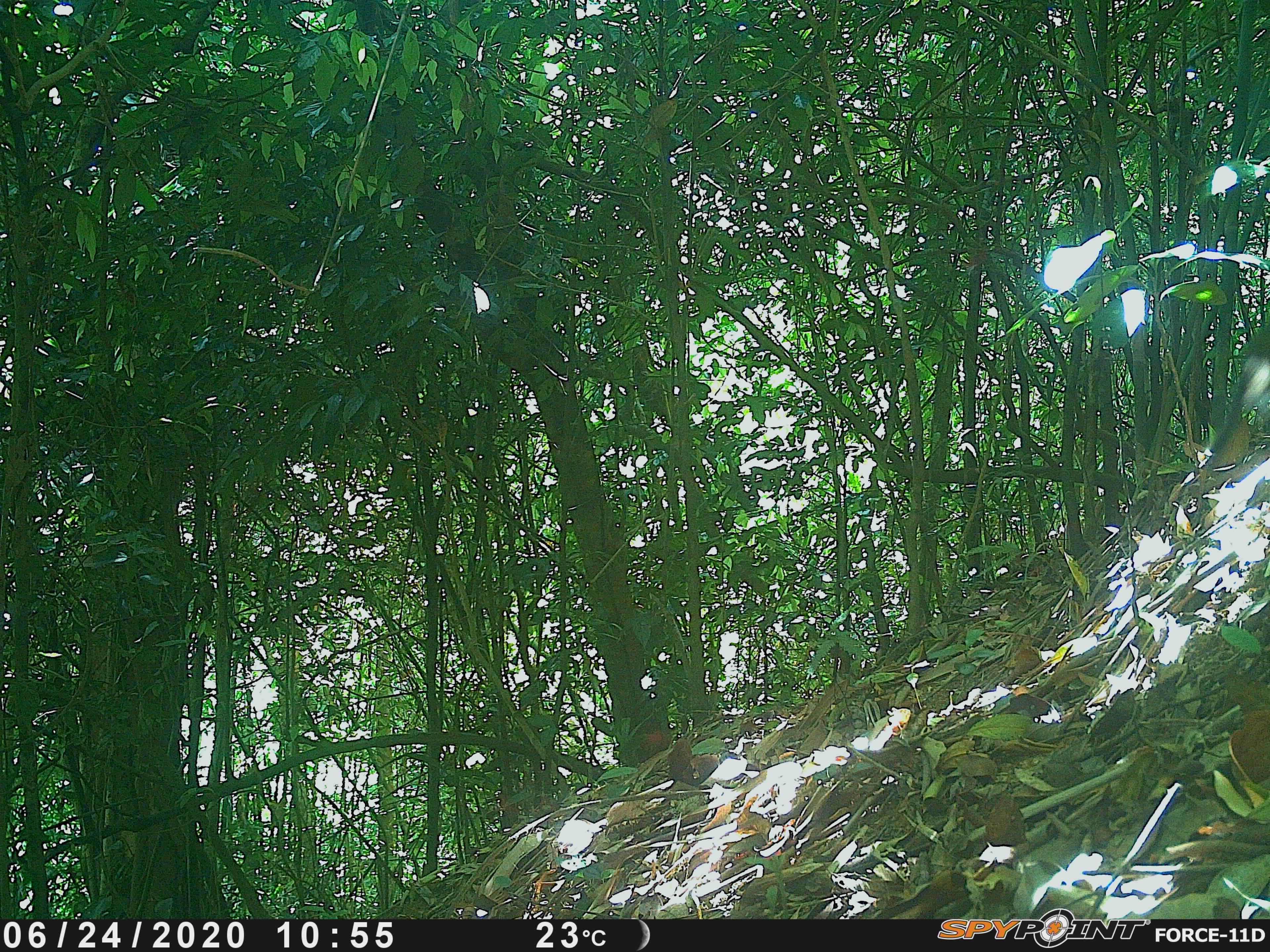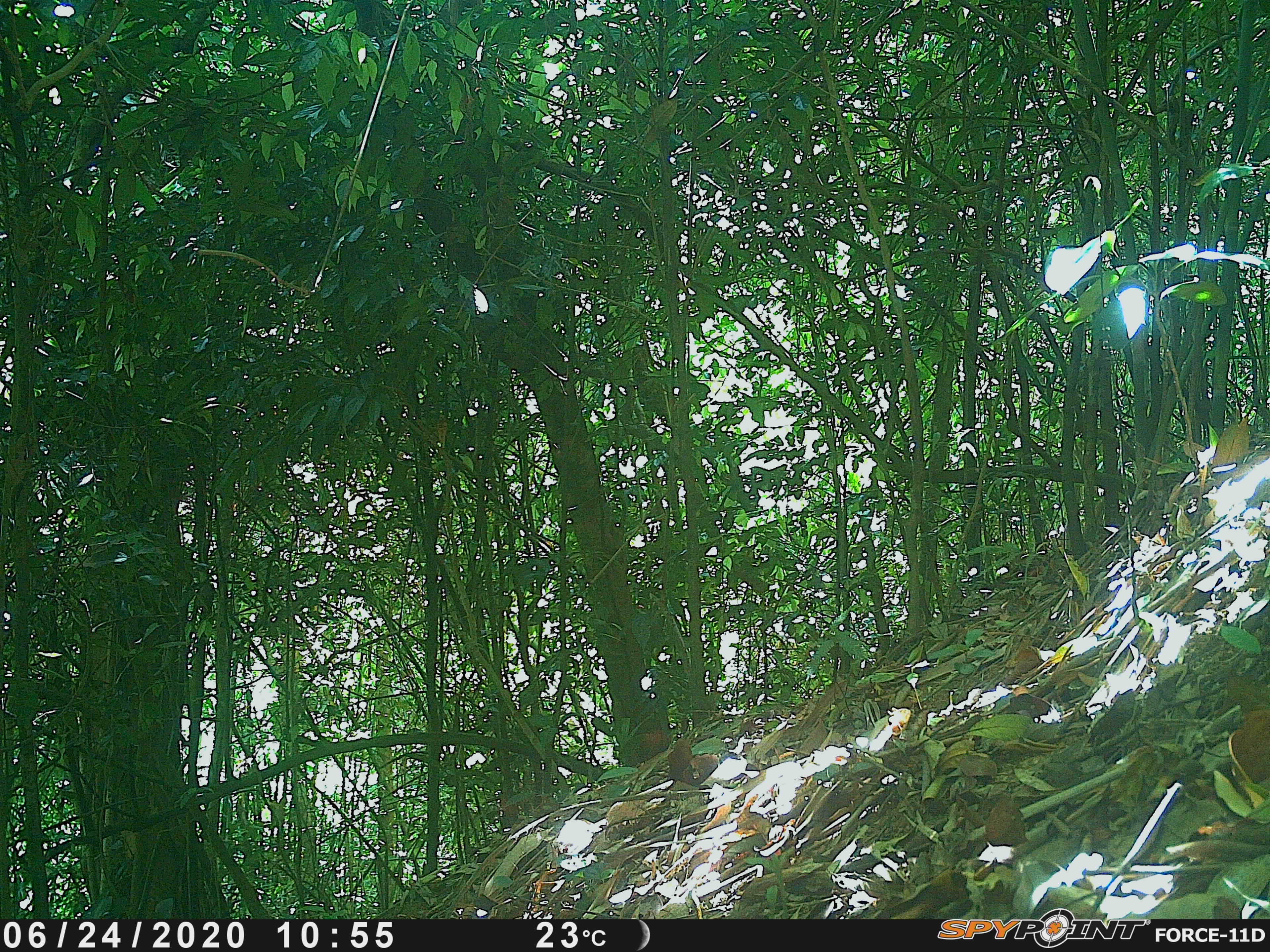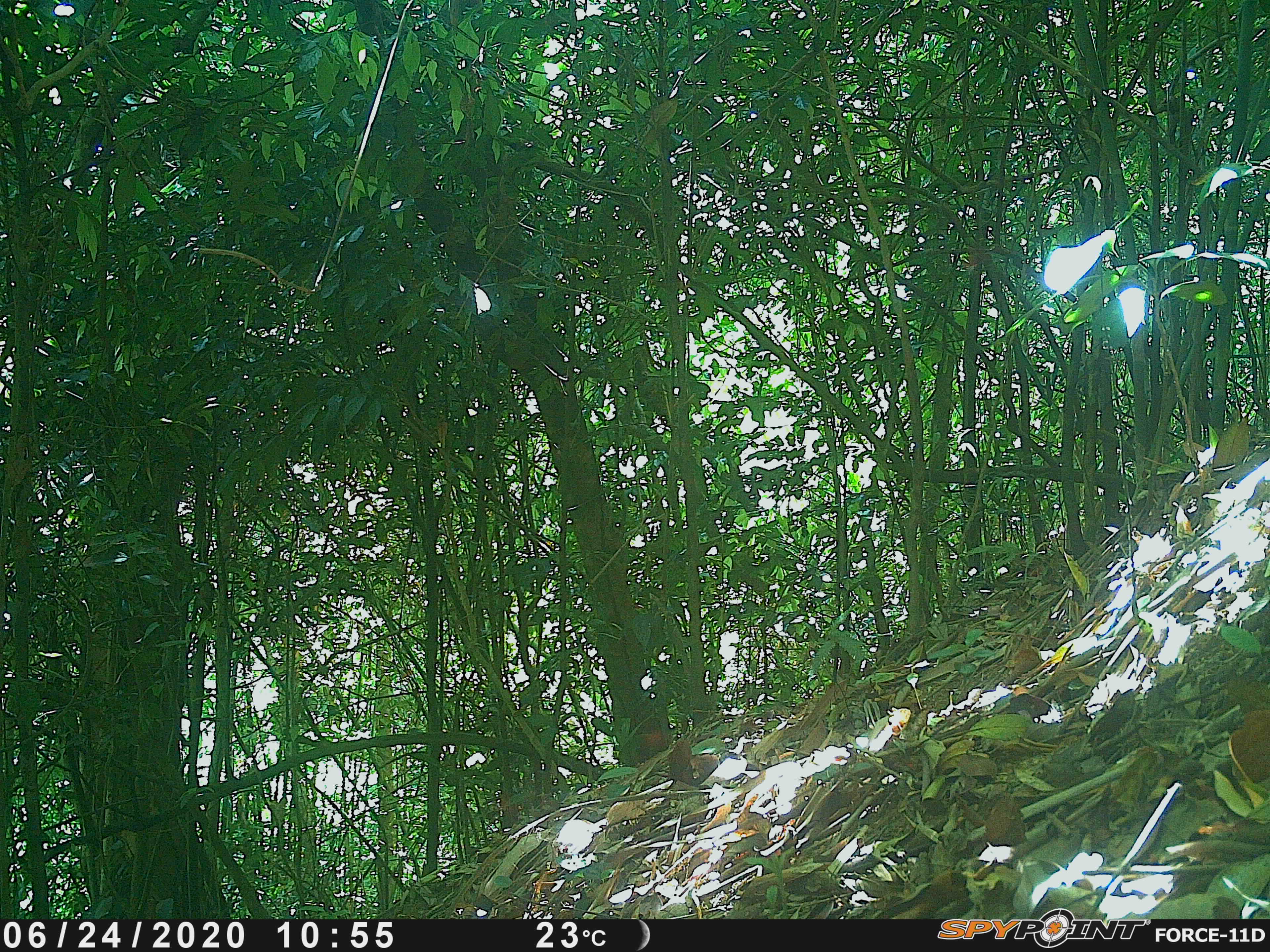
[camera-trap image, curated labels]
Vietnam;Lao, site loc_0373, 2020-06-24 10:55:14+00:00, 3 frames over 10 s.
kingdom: Animalia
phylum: Chordata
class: Mammalia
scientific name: Mammalia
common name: mammal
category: unidentified small mammal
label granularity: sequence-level